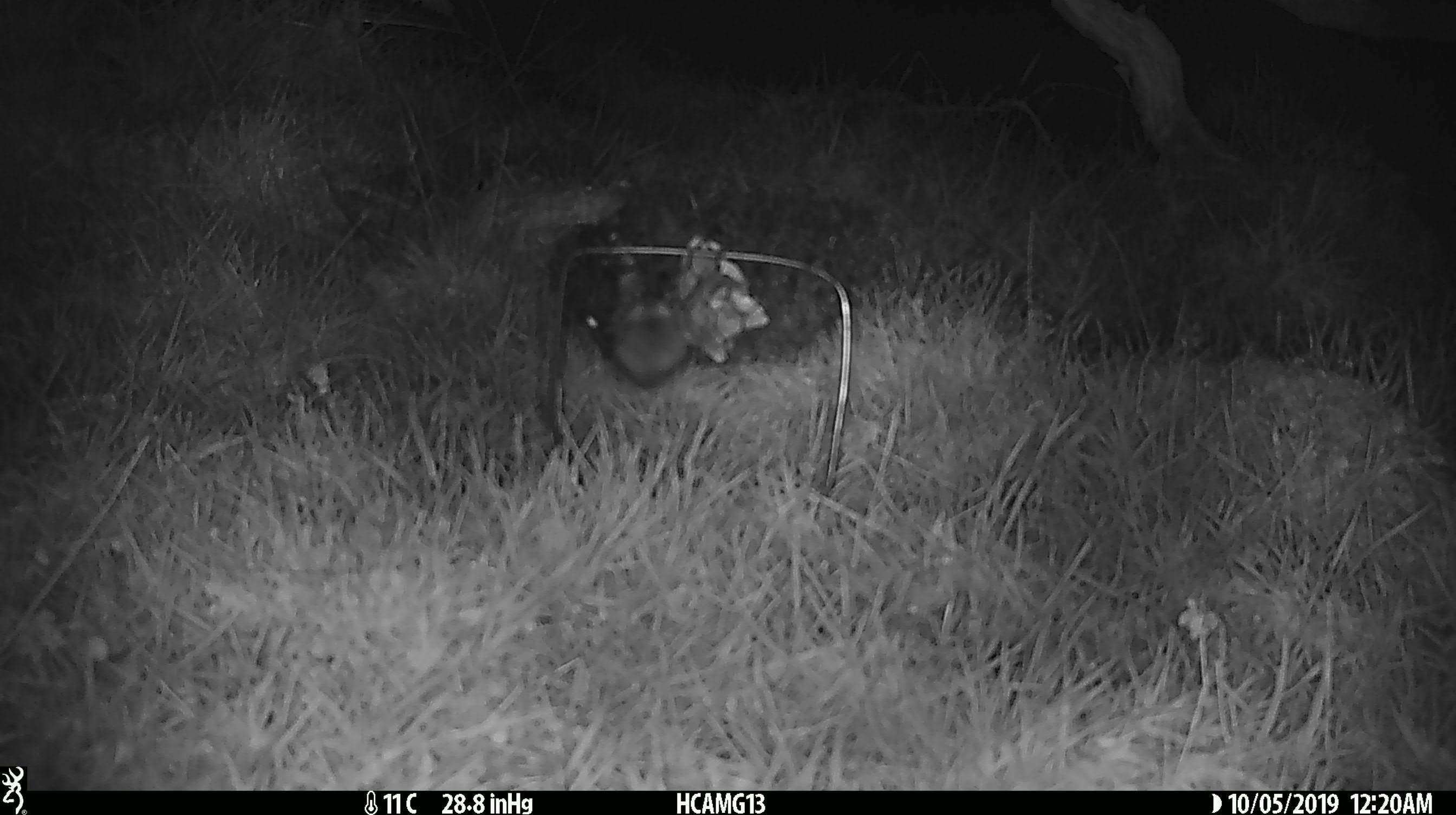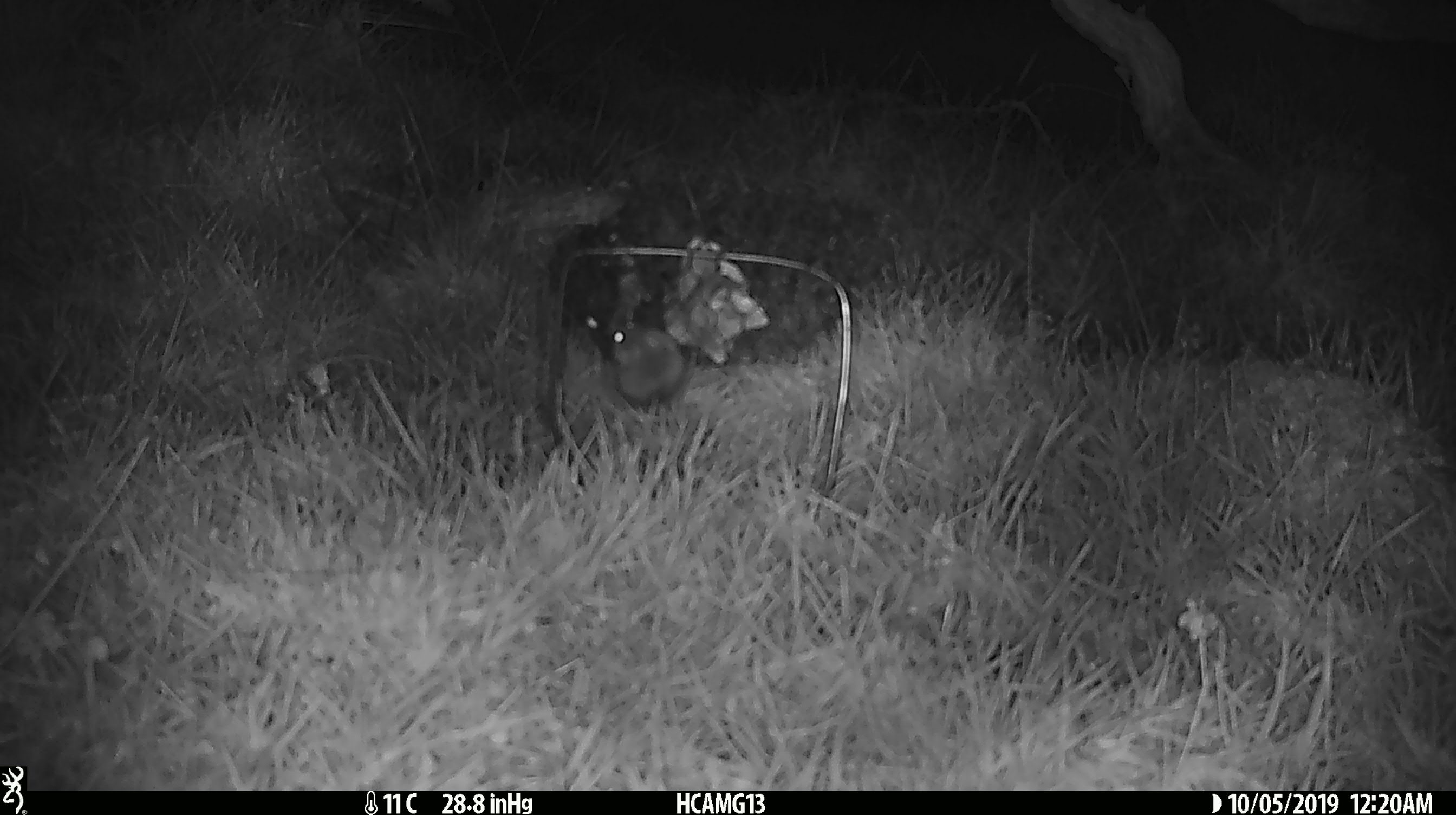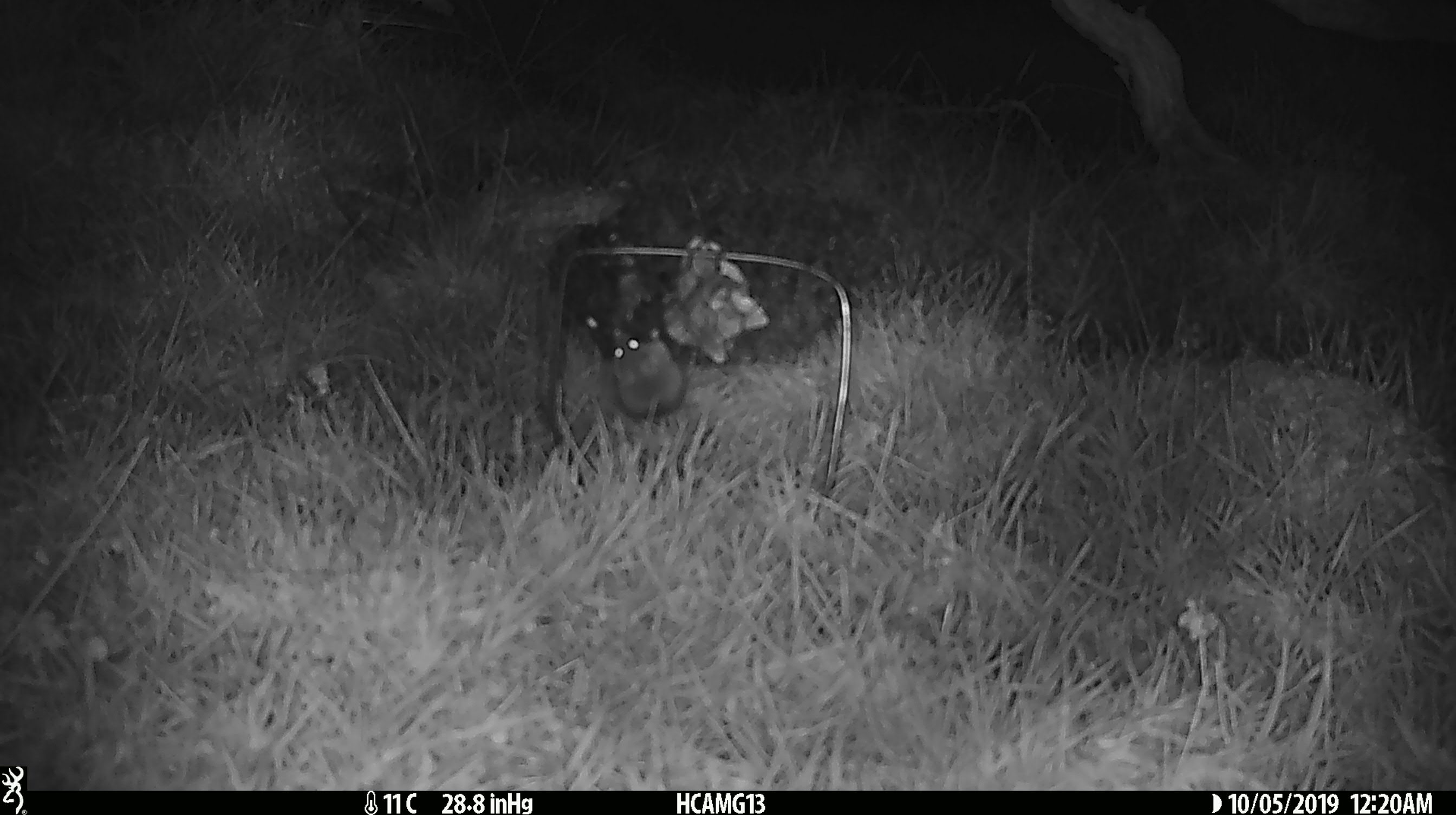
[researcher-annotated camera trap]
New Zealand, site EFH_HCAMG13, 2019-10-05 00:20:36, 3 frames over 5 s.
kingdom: Animalia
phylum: Chordata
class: Mammalia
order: Rodentia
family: Muridae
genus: Mus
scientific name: Mus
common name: mouse